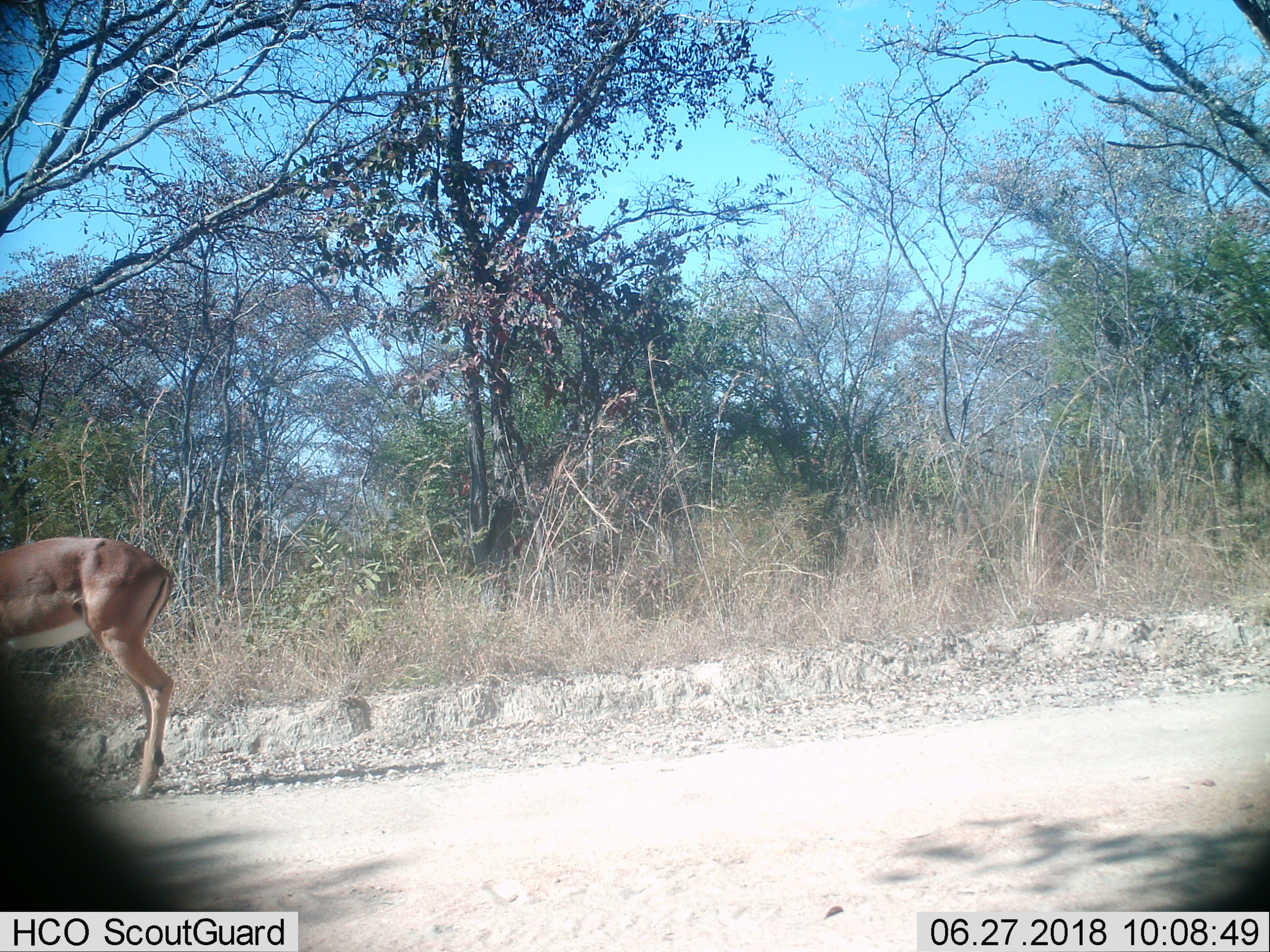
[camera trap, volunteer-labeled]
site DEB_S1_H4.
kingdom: Animalia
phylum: Chordata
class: Mammalia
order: Artiodactyla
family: Bovidae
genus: Aepyceros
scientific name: Aepyceros melampus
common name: impala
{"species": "impala (Aepyceros melampus)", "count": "1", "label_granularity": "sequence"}